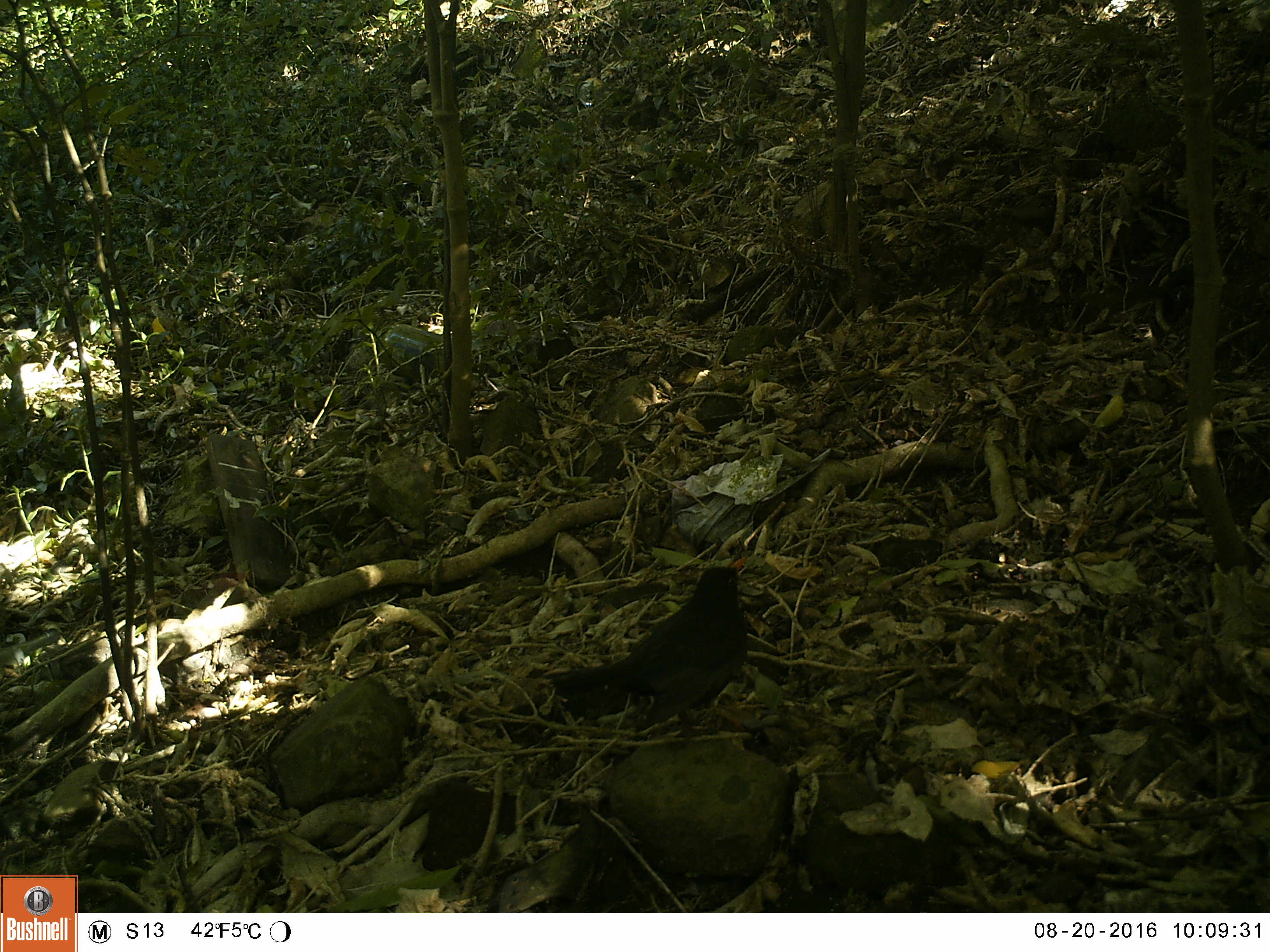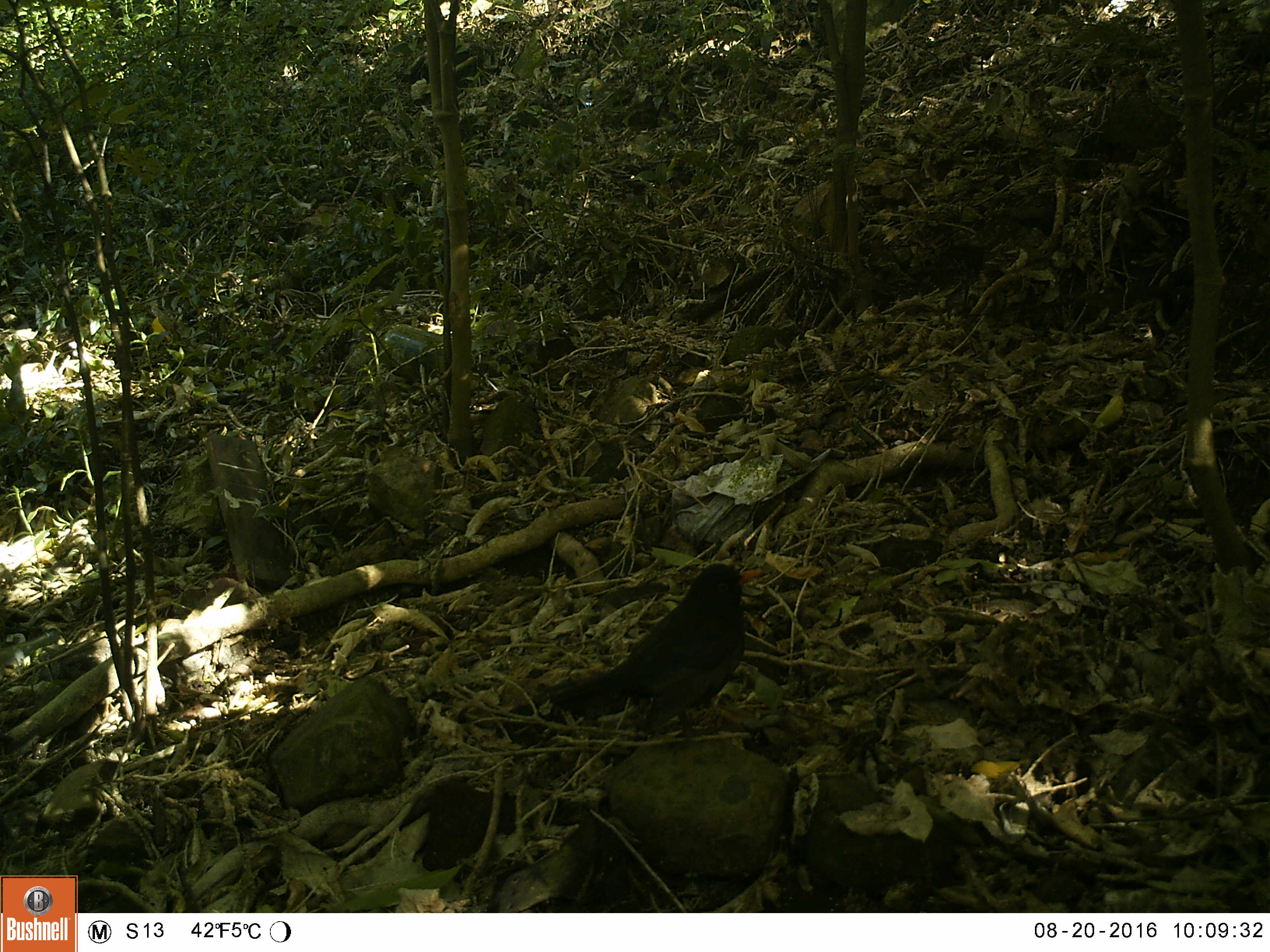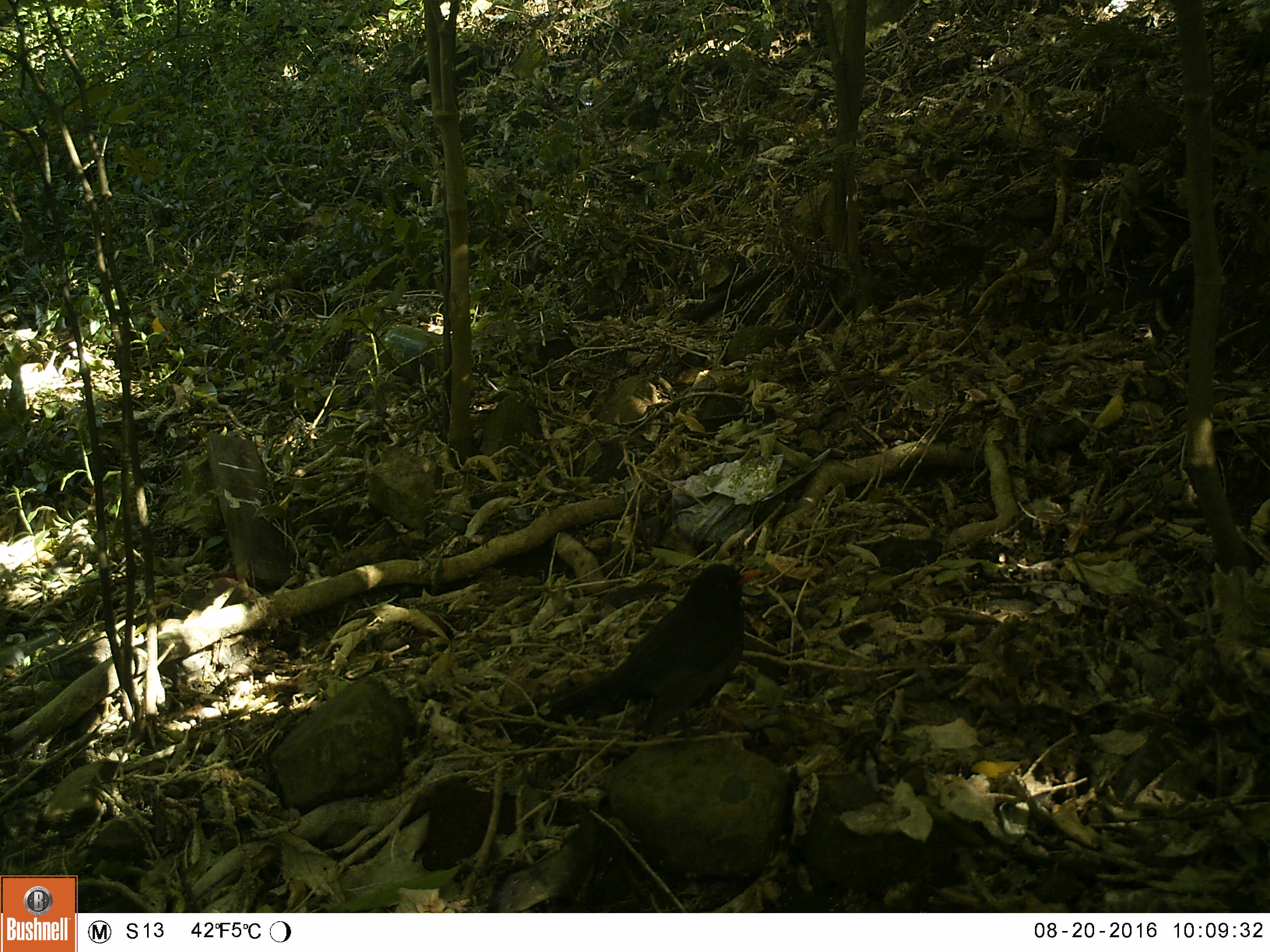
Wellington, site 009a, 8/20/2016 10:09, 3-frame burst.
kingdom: Animalia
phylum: Chordata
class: Aves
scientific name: Aves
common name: bird